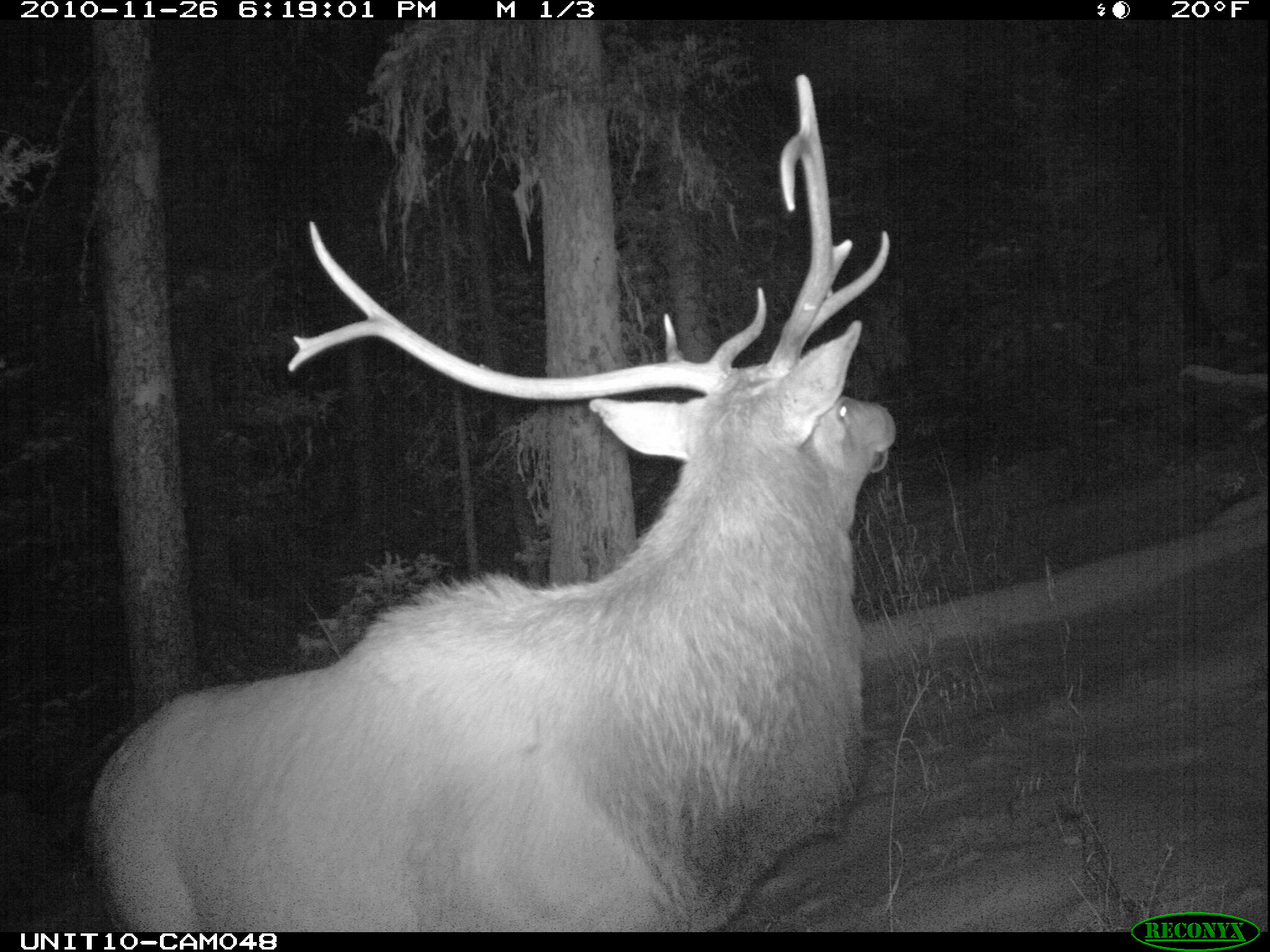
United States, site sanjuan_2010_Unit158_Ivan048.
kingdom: Animalia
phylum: Chordata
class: Mammalia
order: Artiodactyla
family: Cervidae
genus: Cervus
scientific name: Cervus elaphus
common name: red deer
Cervus elaphus (red deer).